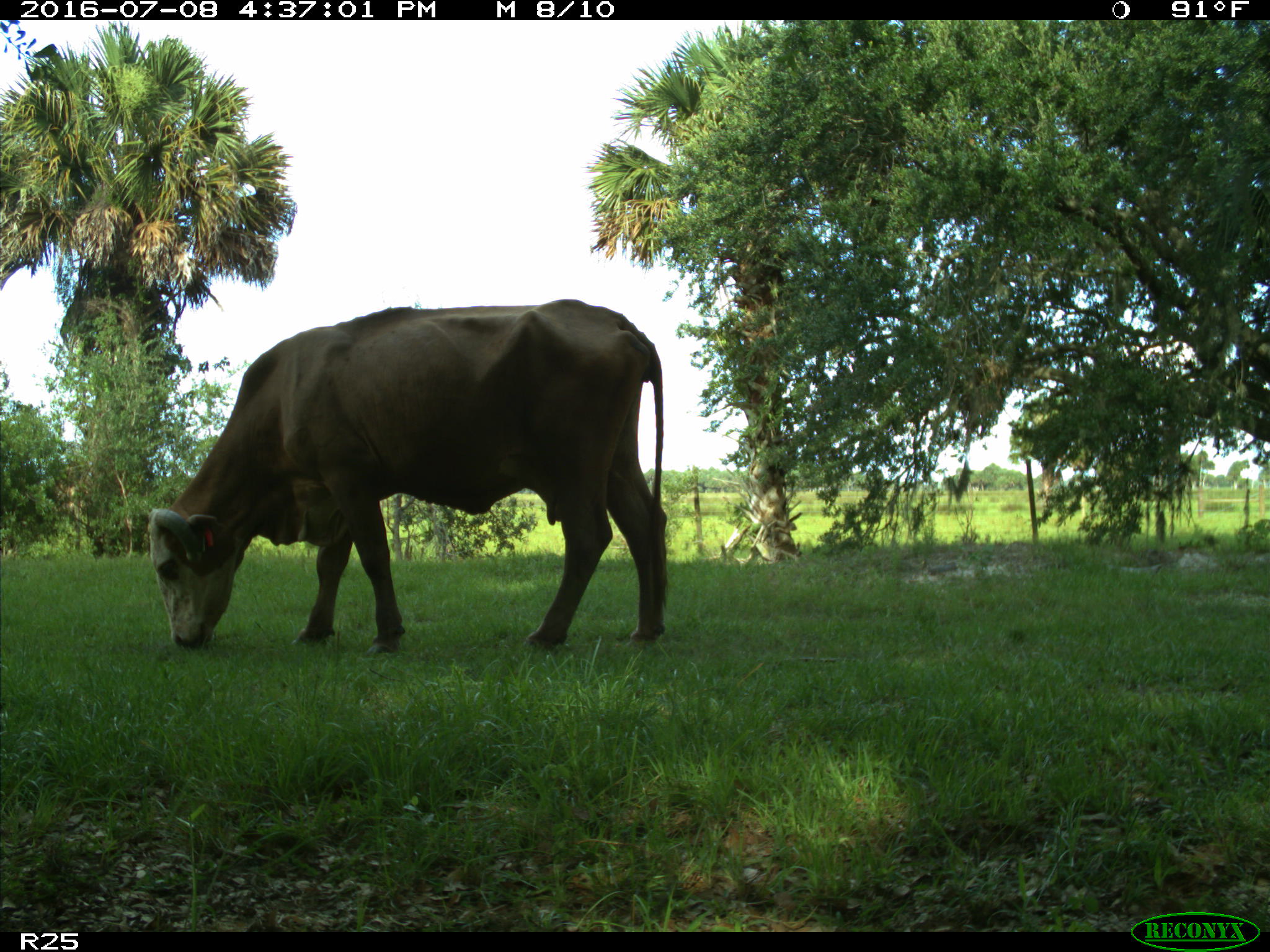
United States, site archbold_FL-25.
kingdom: Animalia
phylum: Chordata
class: Mammalia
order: Artiodactyla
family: Bovidae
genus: Bos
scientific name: Bos taurus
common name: domestic cow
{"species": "Bos taurus (domestic cow)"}